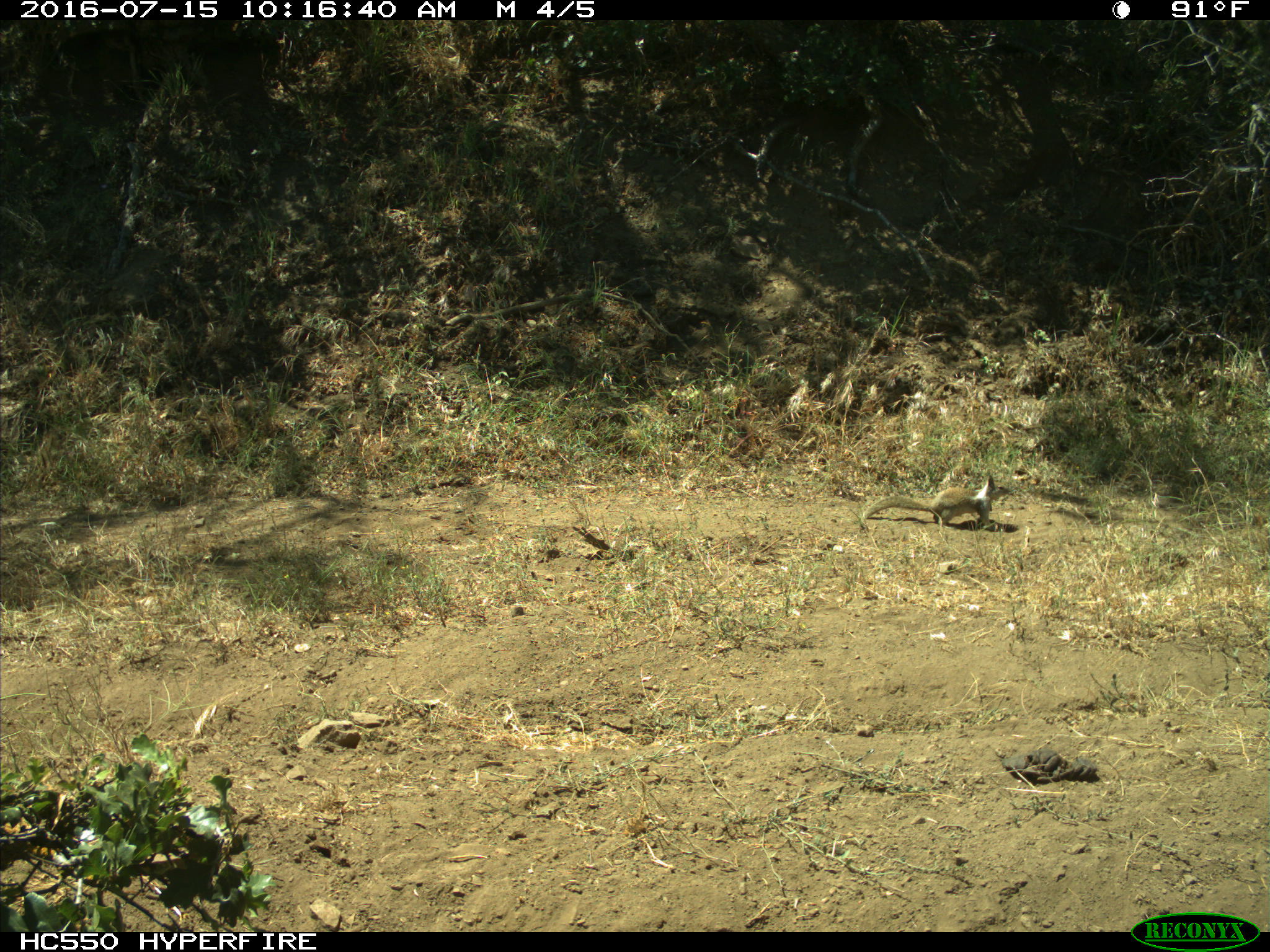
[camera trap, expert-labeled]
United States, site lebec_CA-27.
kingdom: Animalia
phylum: Chordata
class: Mammalia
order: Rodentia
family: Sciuridae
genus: Otospermophilus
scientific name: Otospermophilus beecheyi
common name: california ground squirrel